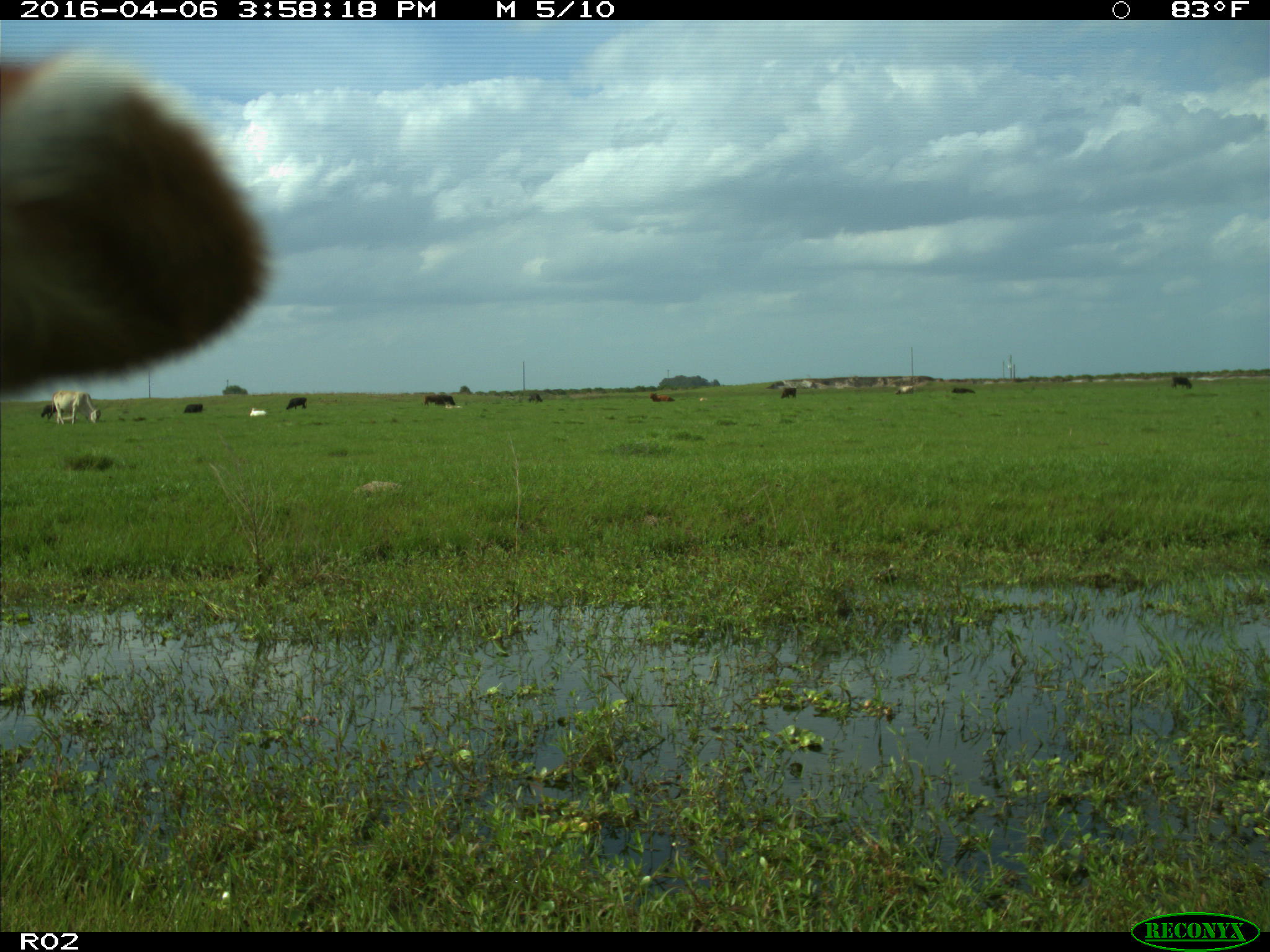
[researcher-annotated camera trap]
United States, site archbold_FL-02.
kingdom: Animalia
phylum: Chordata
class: Mammalia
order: Artiodactyla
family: Bovidae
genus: Bos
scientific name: Bos taurus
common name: domestic cow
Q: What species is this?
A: Bos taurus (domestic cow).